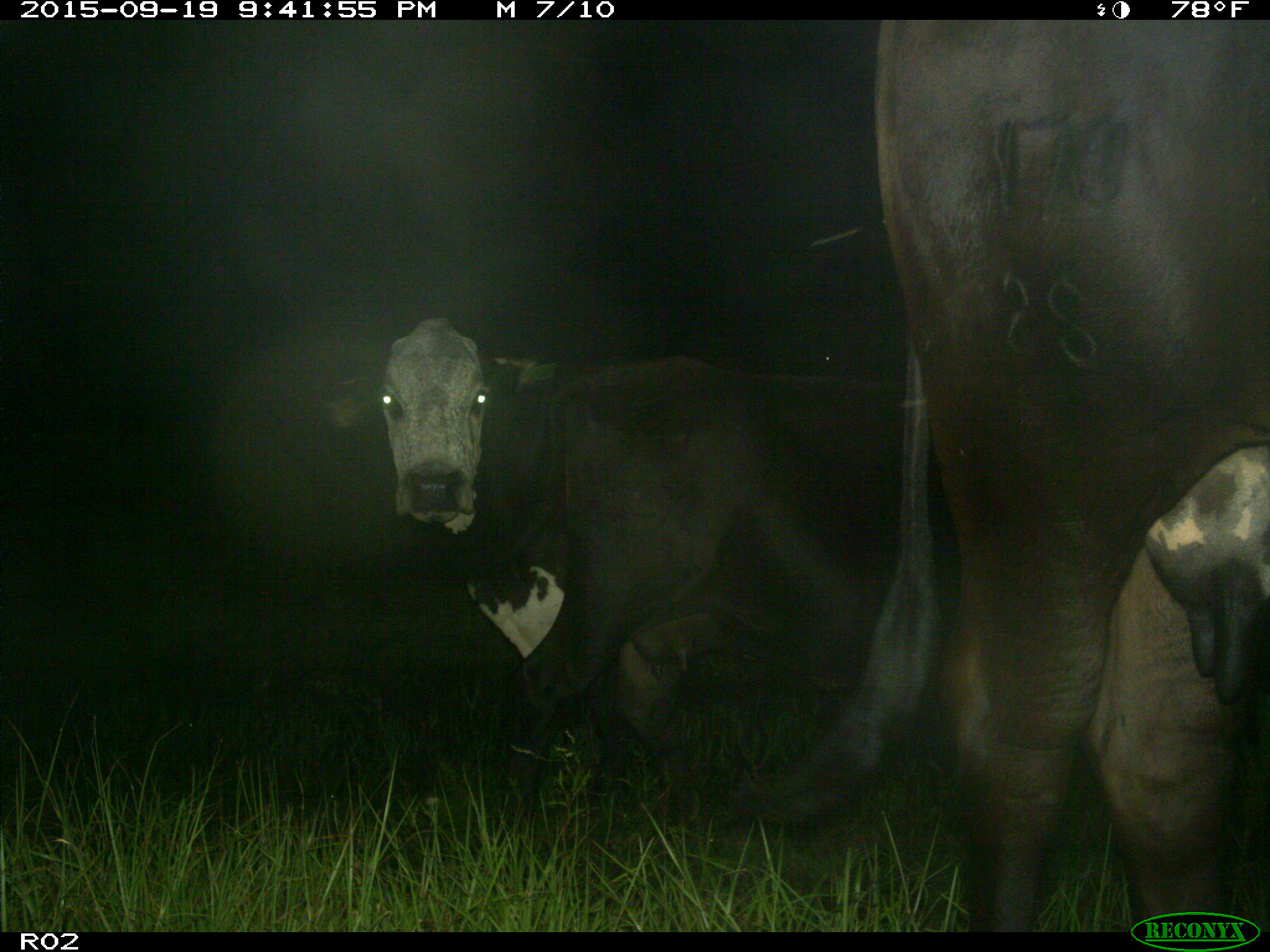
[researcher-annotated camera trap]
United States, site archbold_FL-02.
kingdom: Animalia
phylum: Chordata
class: Mammalia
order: Artiodactyla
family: Bovidae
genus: Bos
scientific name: Bos taurus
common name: domestic cow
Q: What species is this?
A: Bos taurus (domestic cow).